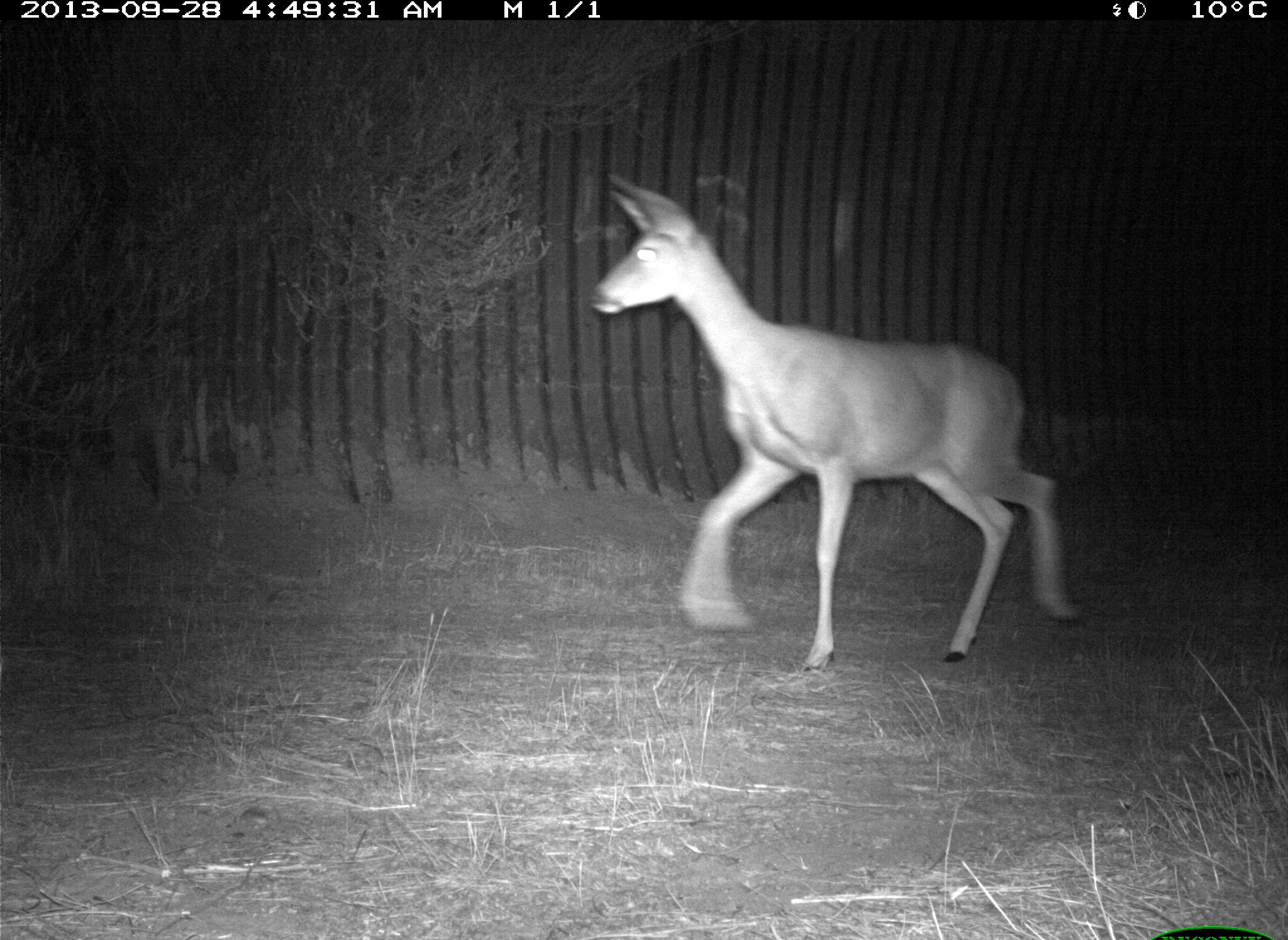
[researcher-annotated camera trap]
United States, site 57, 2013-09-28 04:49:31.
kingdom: Animalia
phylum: Chordata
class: Mammalia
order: Artiodactyla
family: Cervidae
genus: Odocoileus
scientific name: Odocoileus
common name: deer